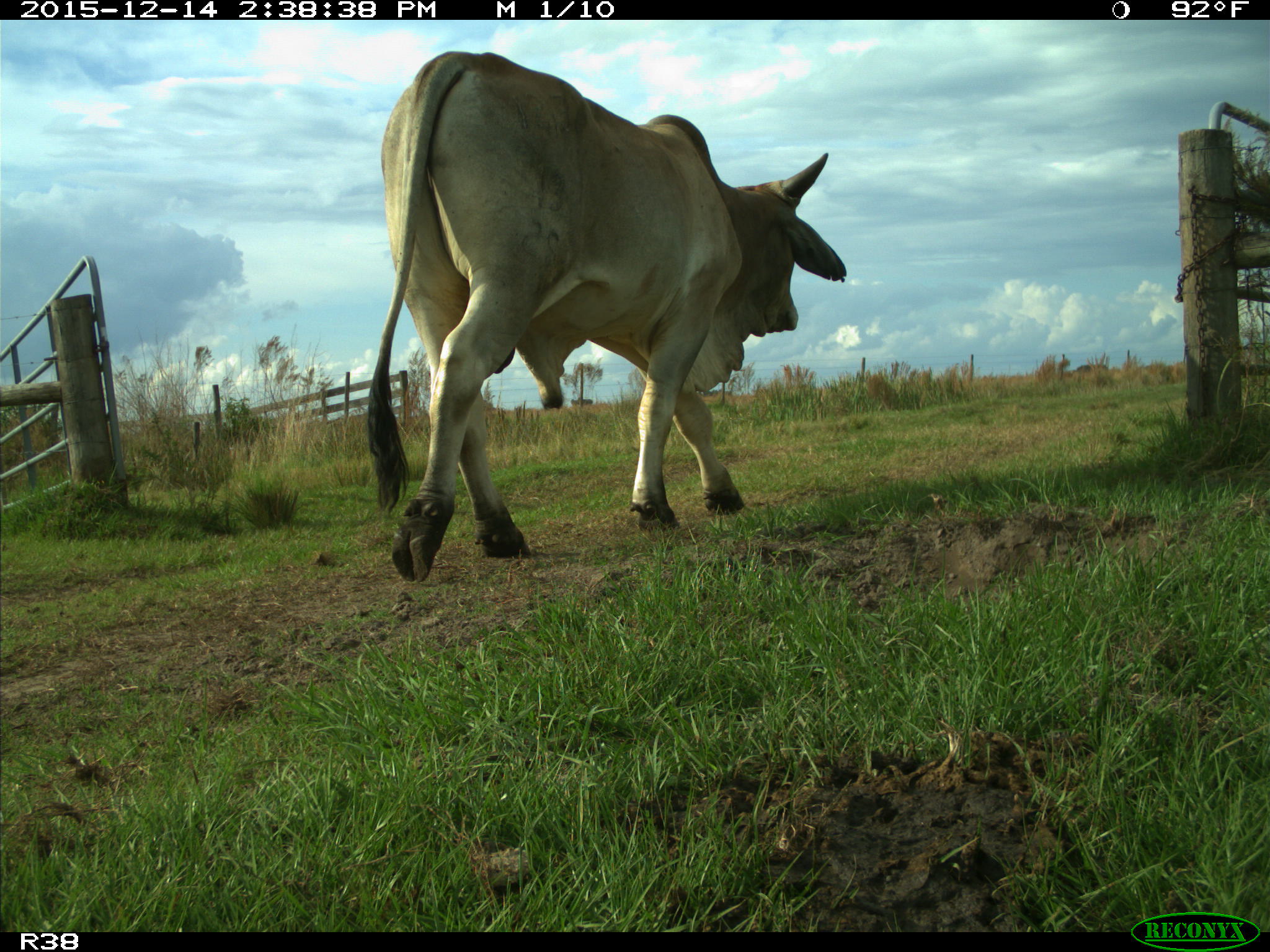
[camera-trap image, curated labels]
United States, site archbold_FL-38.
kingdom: Animalia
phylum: Chordata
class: Mammalia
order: Artiodactyla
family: Bovidae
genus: Bos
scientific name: Bos taurus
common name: domestic cow